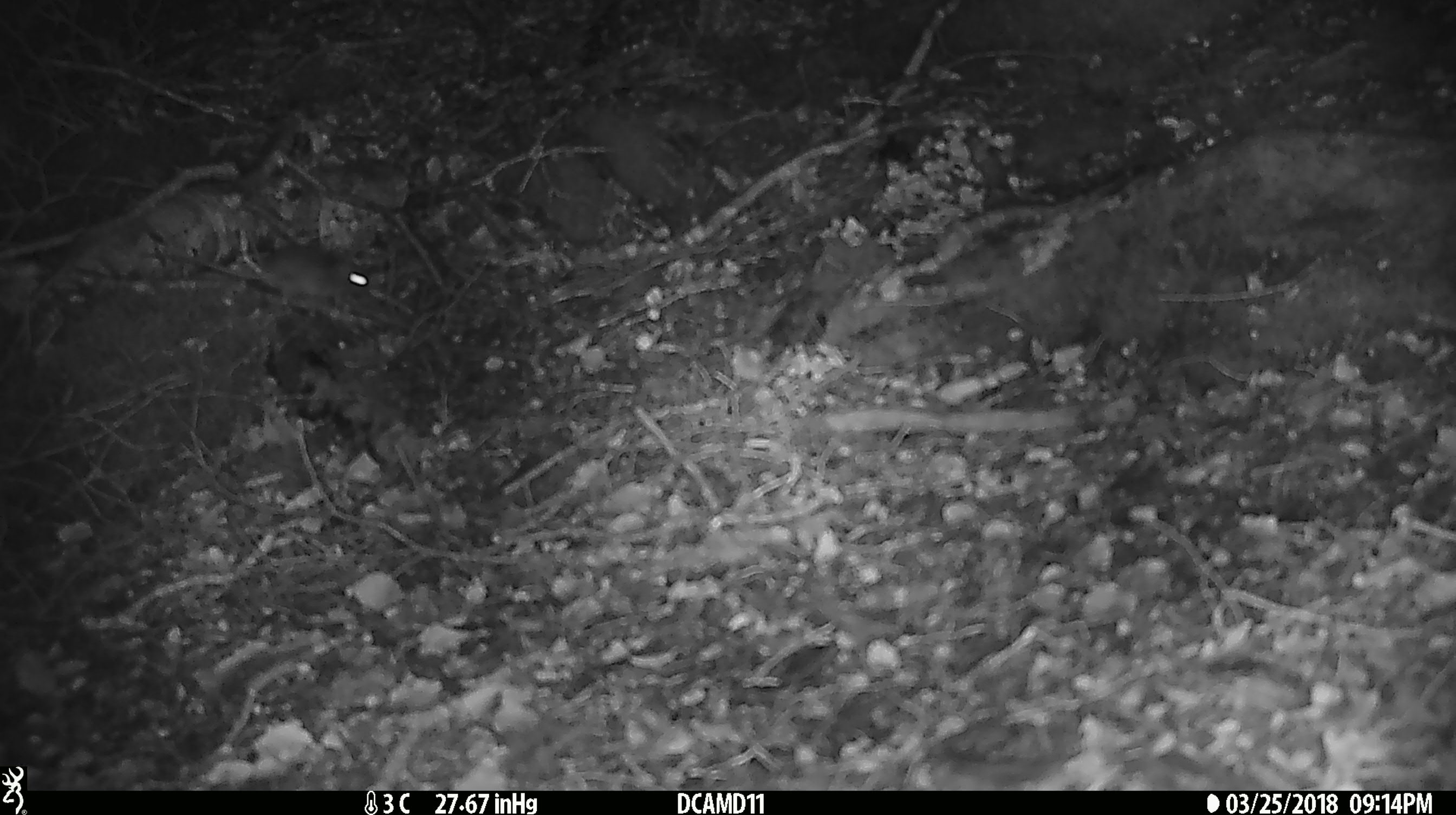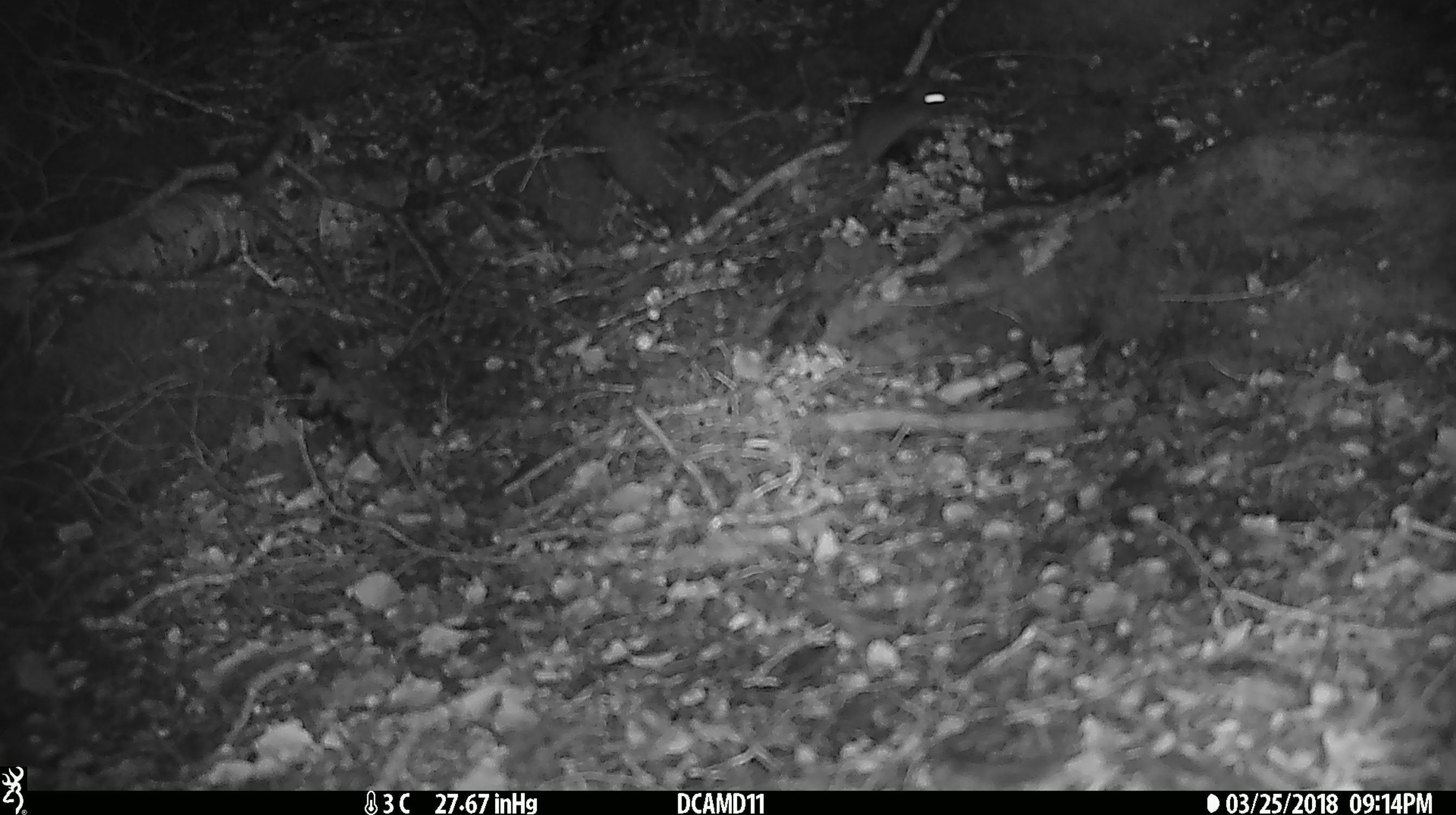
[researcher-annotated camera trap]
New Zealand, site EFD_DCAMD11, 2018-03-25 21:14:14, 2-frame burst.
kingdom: Animalia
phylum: Chordata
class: Mammalia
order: Rodentia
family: Muridae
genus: Mus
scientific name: Mus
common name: mouse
Mouse (Mus).